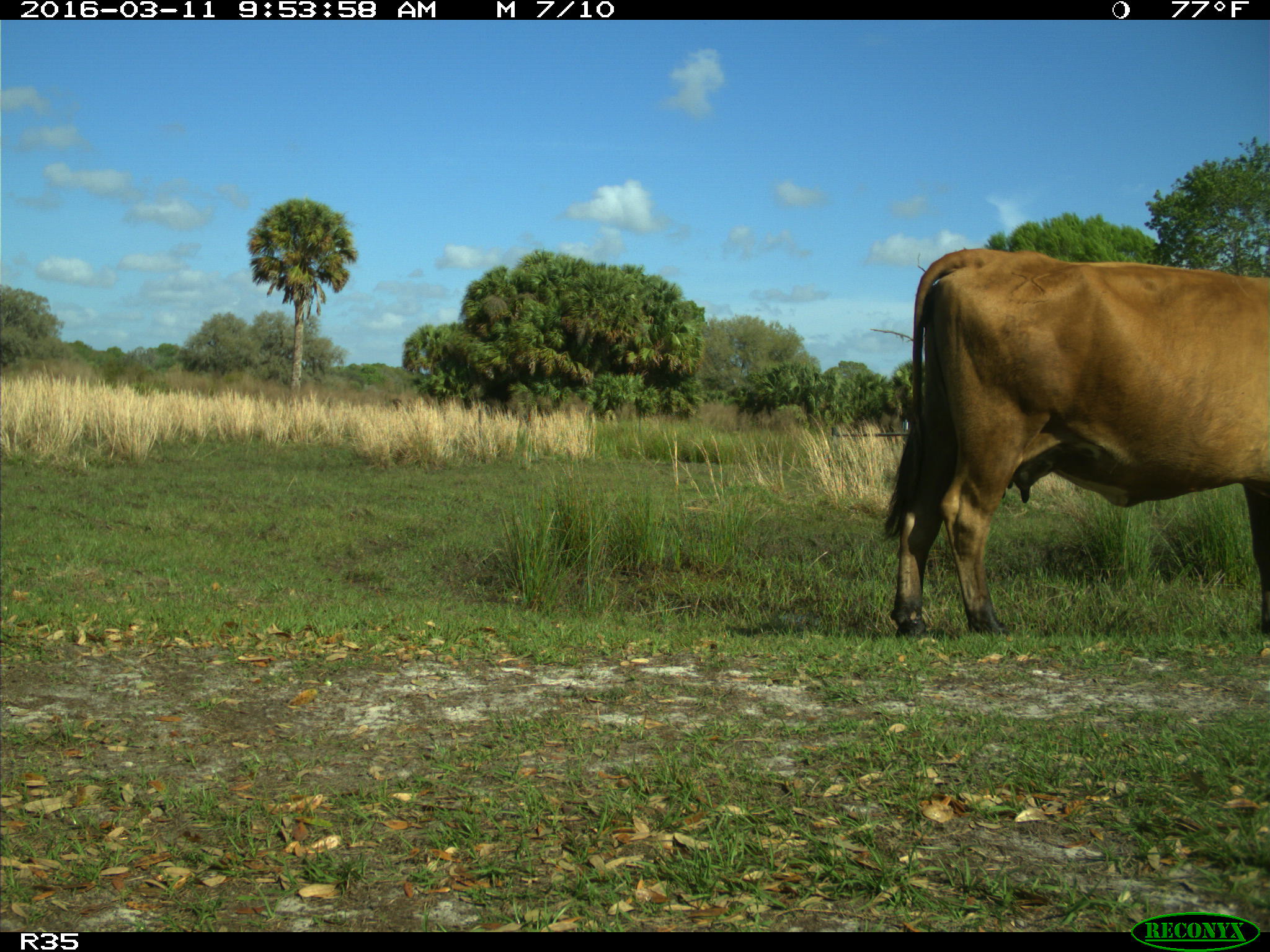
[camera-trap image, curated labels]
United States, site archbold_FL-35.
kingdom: Animalia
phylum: Chordata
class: Mammalia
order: Artiodactyla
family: Bovidae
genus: Bos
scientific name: Bos taurus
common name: domestic cow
Bos taurus (domestic cow).